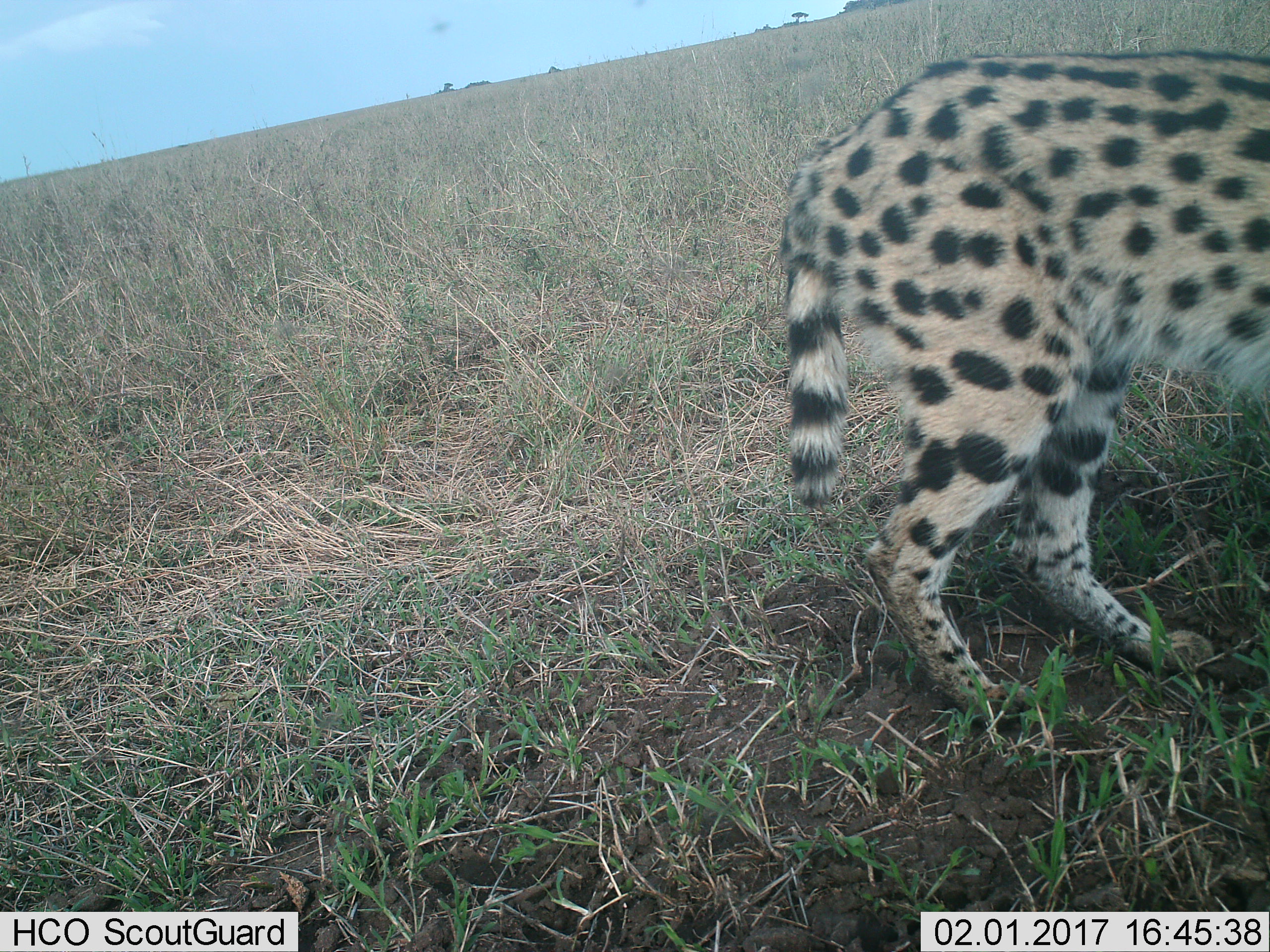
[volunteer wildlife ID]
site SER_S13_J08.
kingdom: Animalia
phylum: Chordata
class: Mammalia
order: Carnivora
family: Felidae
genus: Leptailurus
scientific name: Leptailurus serval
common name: serval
Serval (Leptailurus serval), count 1. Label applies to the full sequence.